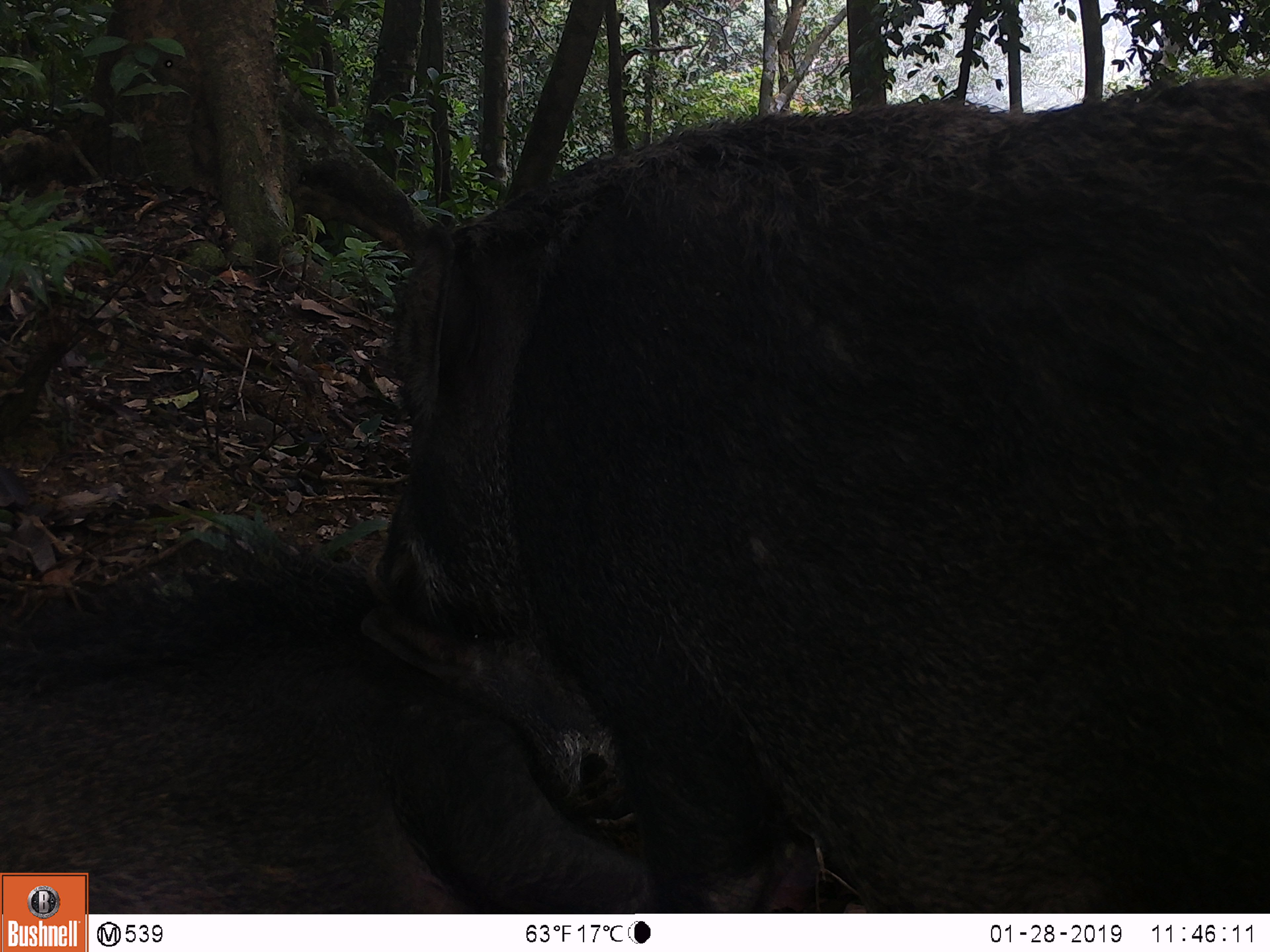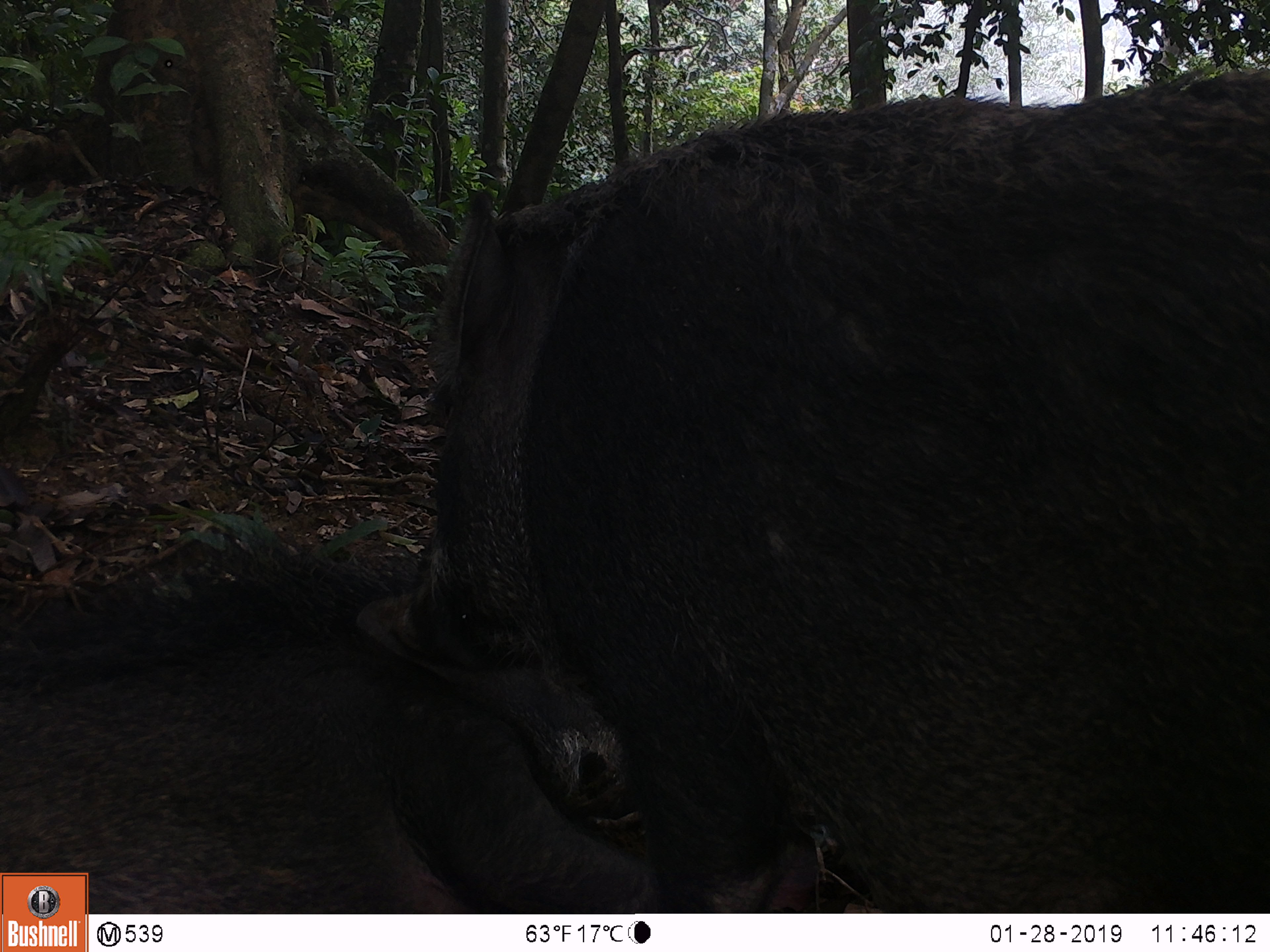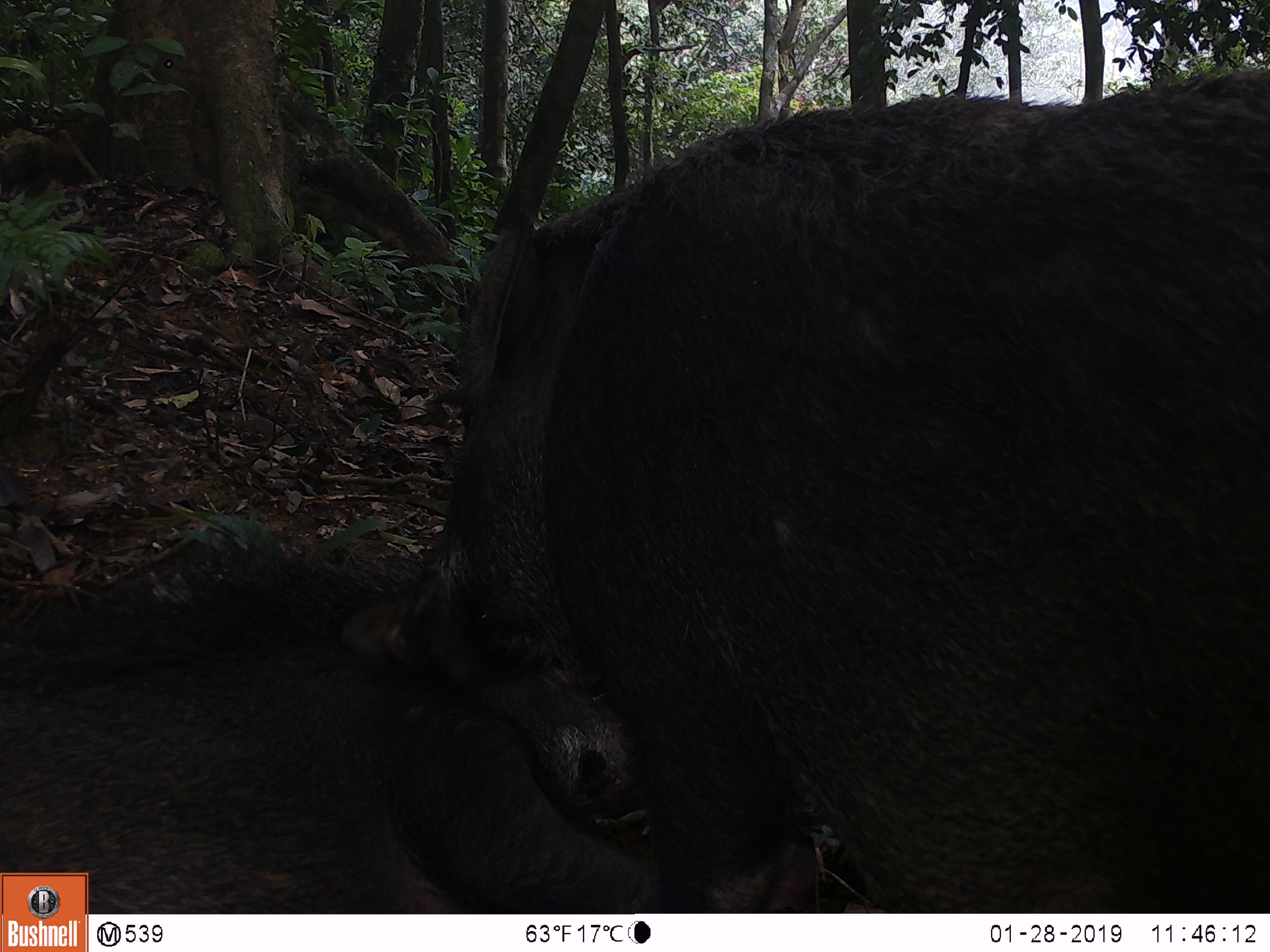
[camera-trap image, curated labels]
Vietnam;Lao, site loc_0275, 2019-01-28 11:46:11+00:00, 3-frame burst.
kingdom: Animalia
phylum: Chordata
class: Mammalia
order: Artiodactyla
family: Suidae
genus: Sus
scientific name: Sus scrofa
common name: eurasian wild pig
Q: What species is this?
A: Eurasian wild pig (Sus scrofa).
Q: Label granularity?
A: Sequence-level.